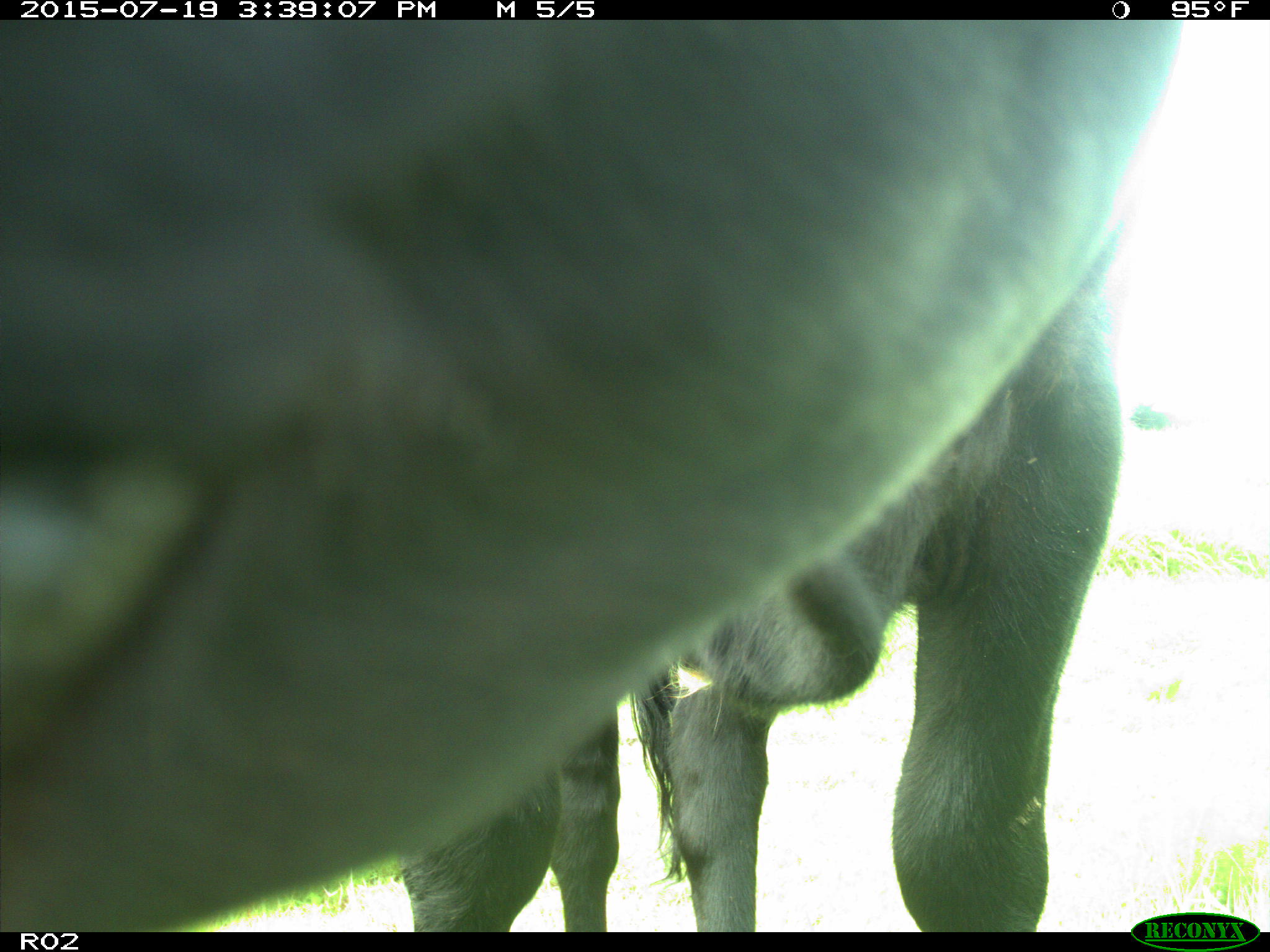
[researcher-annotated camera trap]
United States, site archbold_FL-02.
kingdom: Animalia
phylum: Chordata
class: Mammalia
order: Artiodactyla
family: Bovidae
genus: Bos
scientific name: Bos taurus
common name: domestic cow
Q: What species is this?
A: Bos taurus (domestic cow).